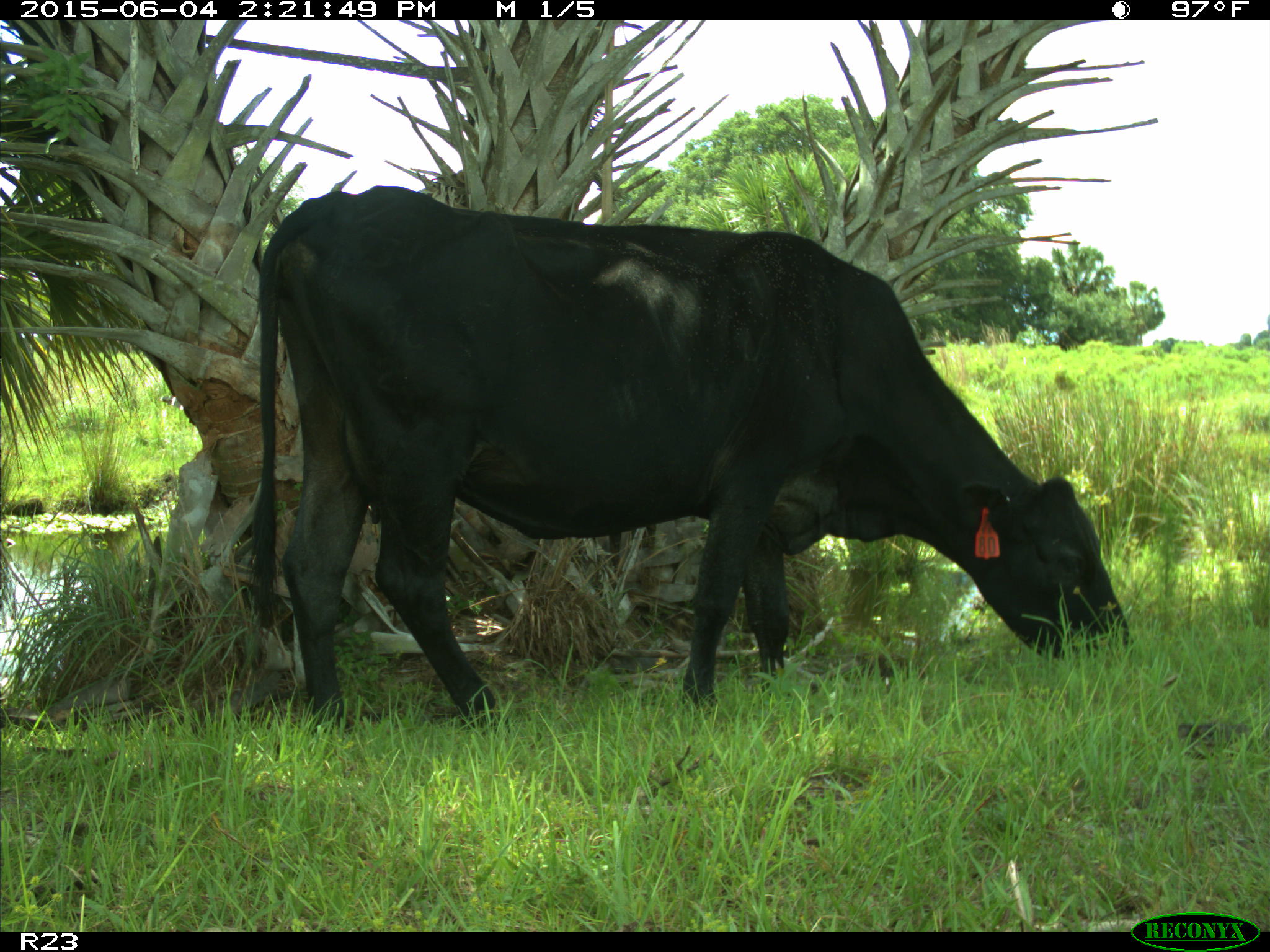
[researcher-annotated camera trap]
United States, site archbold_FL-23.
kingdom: Animalia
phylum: Chordata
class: Mammalia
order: Artiodactyla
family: Bovidae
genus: Bos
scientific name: Bos taurus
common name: domestic cow